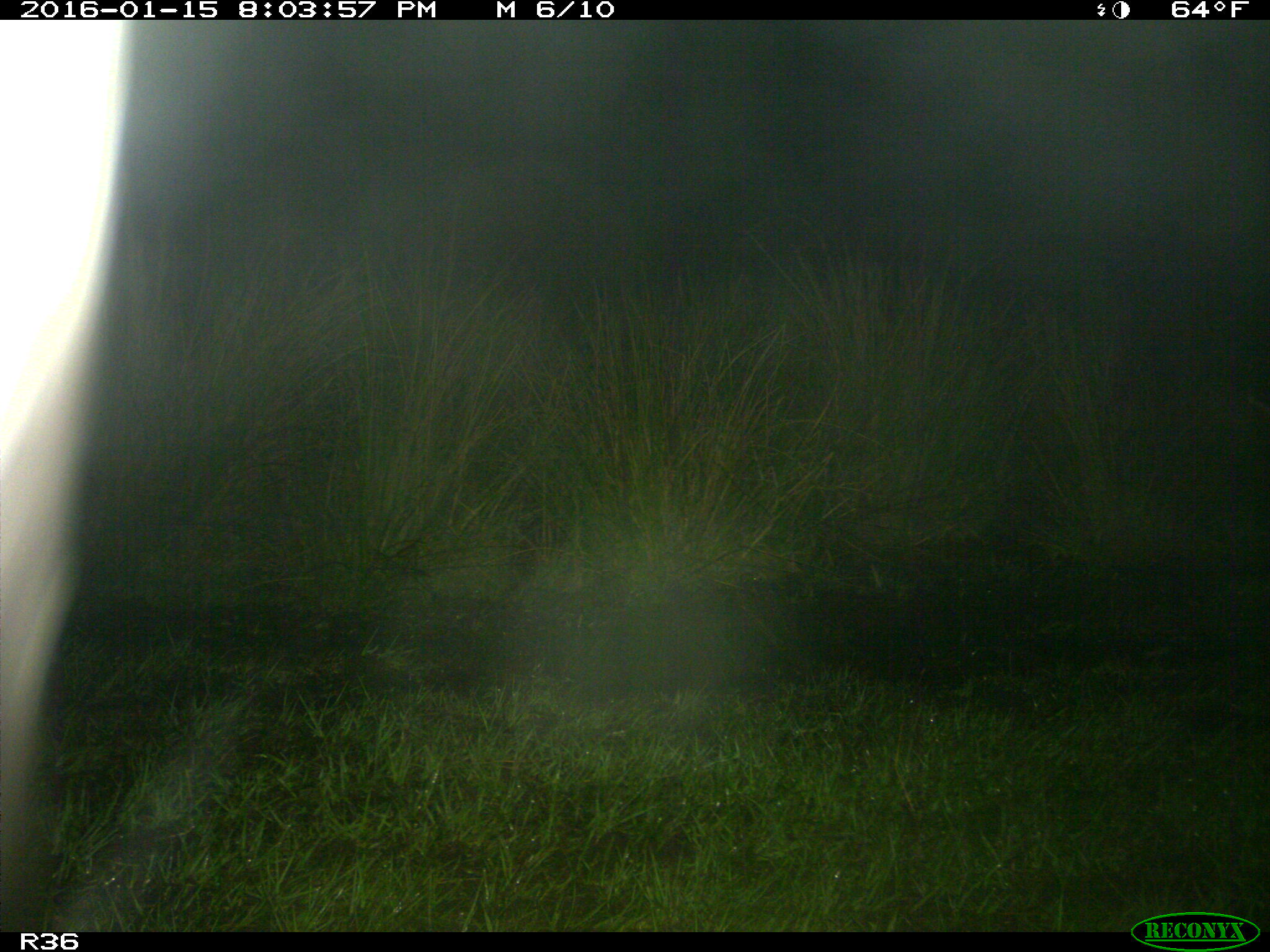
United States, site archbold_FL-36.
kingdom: Animalia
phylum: Chordata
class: Mammalia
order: Artiodactyla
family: Bovidae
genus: Bos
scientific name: Bos taurus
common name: domestic cow